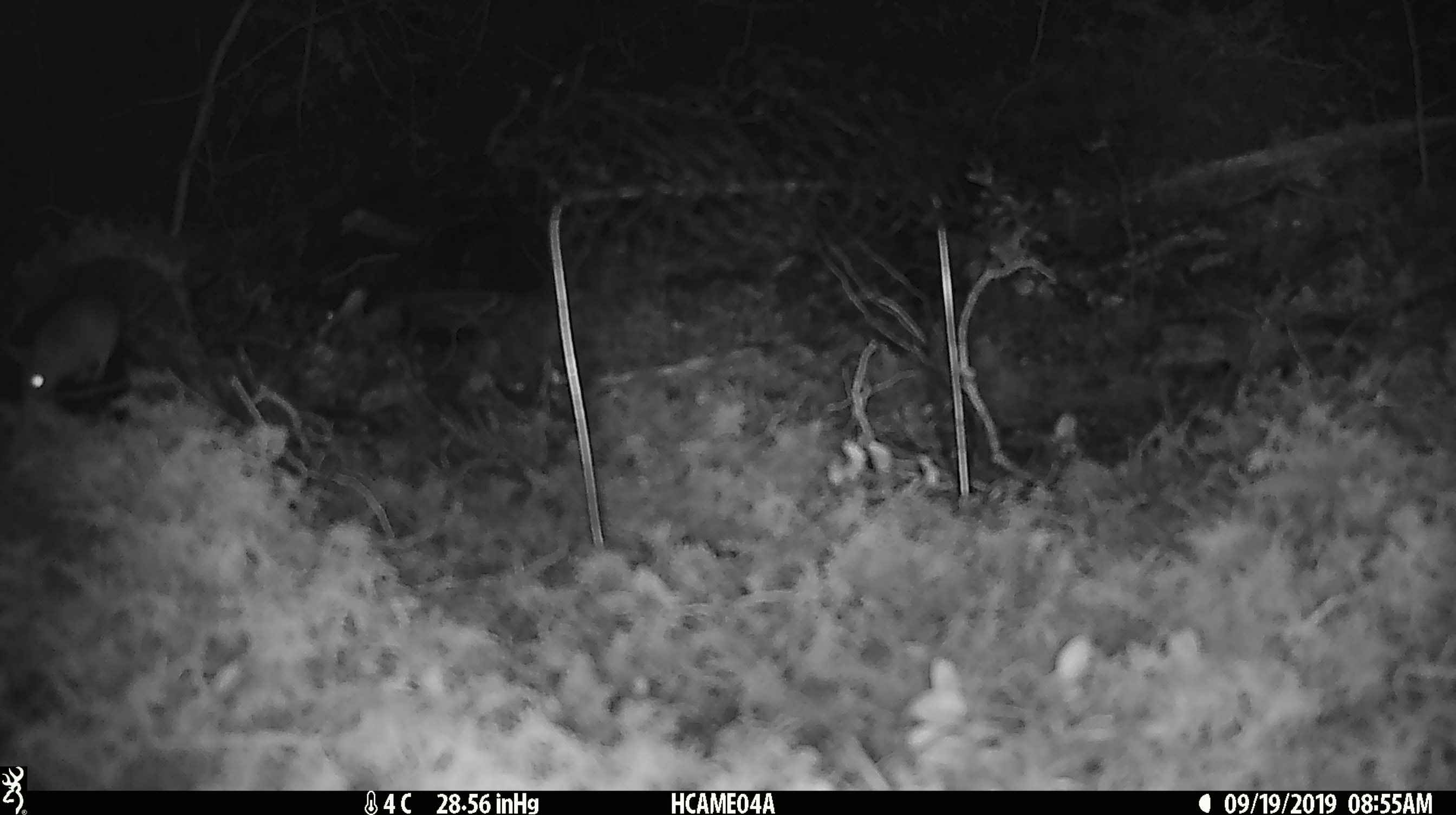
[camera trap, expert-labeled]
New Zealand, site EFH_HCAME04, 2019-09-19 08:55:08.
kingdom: Animalia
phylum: Chordata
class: Mammalia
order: Rodentia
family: Muridae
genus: Mus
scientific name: Mus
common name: mouse